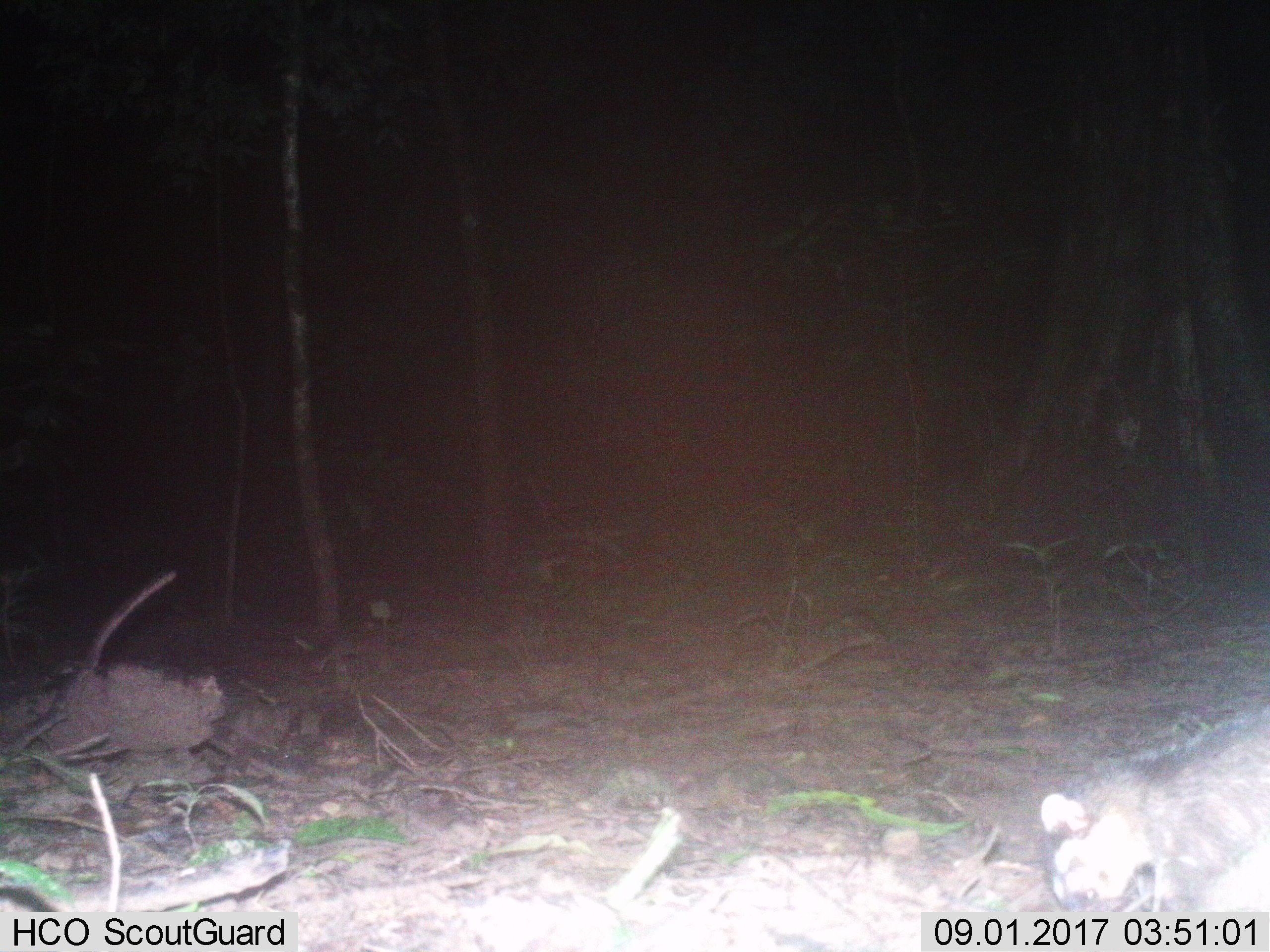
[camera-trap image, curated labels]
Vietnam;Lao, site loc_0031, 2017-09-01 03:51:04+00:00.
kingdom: Animalia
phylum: Chordata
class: Mammalia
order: Carnivora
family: Mustelidae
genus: Melogale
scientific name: Melogale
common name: ferret badger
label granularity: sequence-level